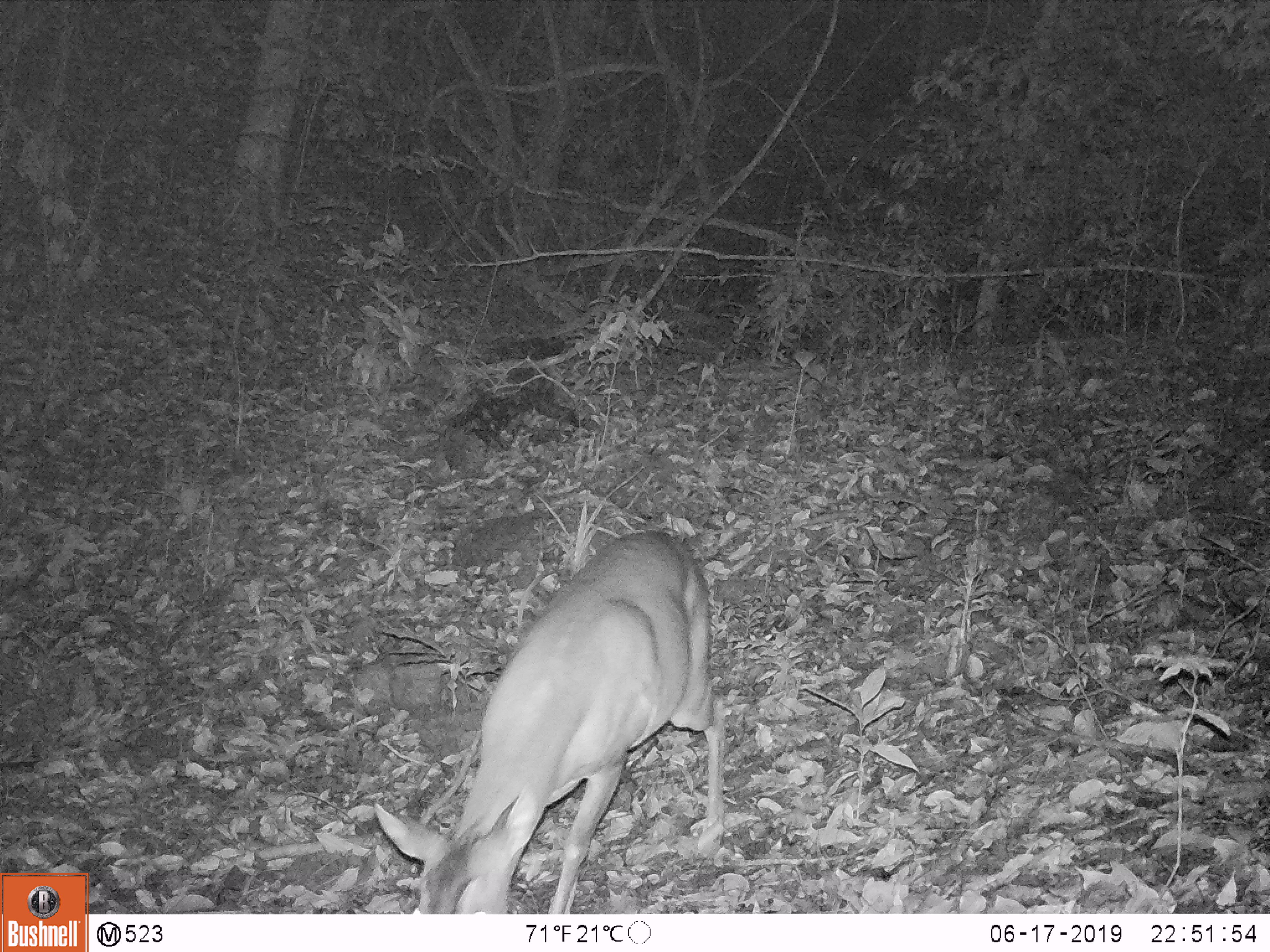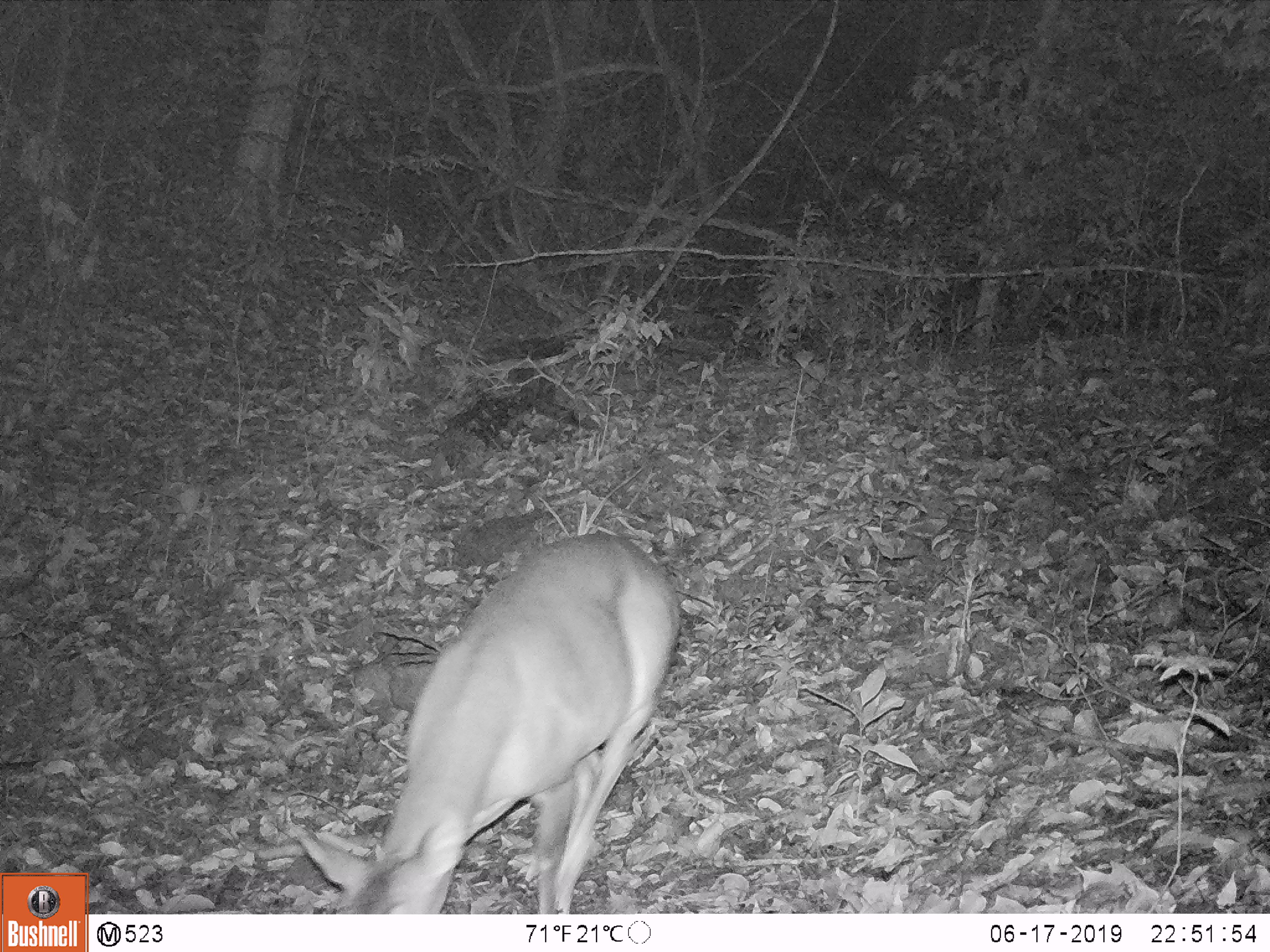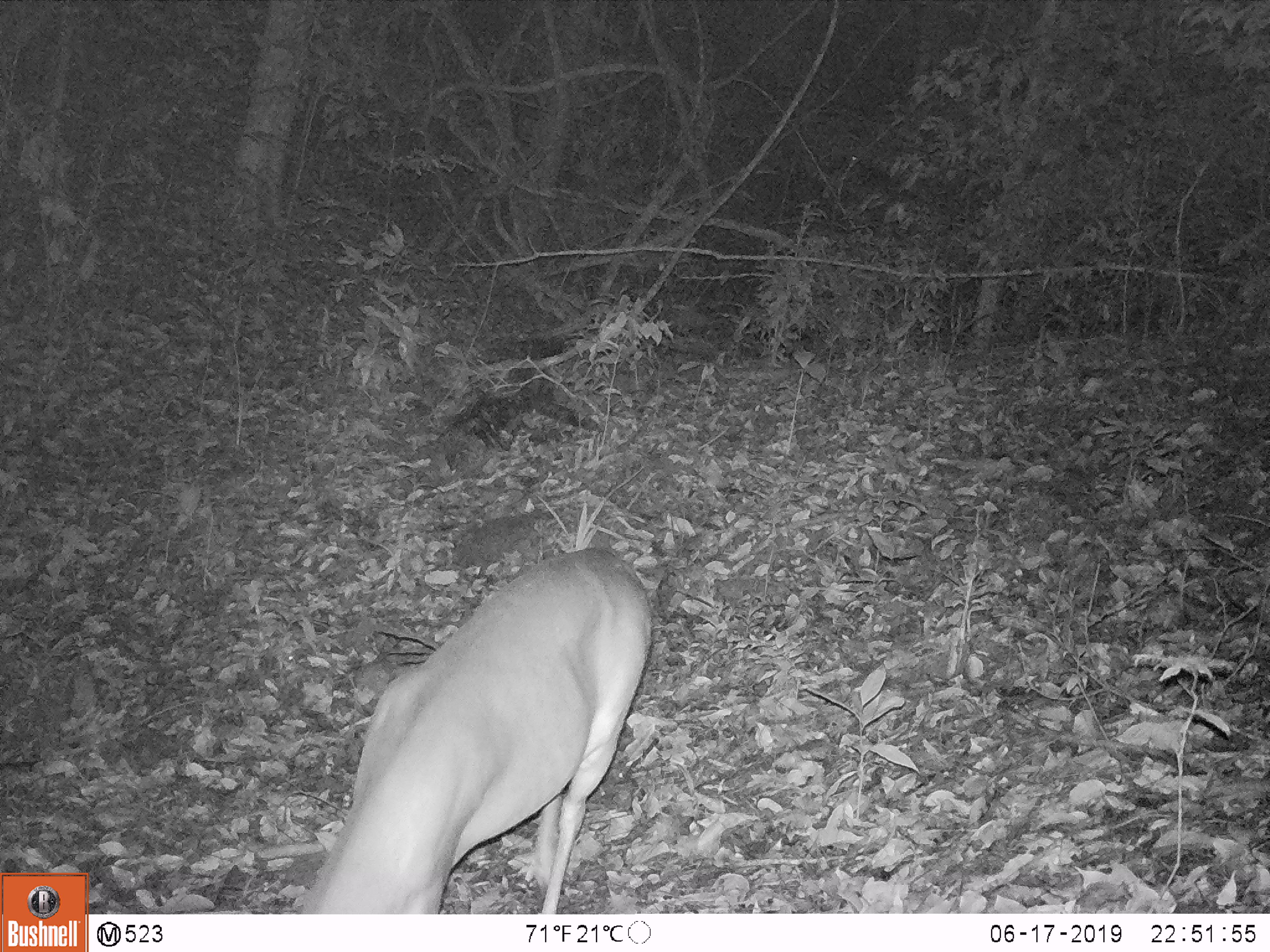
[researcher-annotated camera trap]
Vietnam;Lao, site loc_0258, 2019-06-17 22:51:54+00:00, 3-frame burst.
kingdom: Animalia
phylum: Chordata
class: Mammalia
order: Artiodactyla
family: Cervidae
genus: Muntiacus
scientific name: Muntiacus vuquangensis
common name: large-antlered muntjac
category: large antlered muntjac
Large antlered muntjac (large-antlered muntjac) (Muntiacus vuquangensis). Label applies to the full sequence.